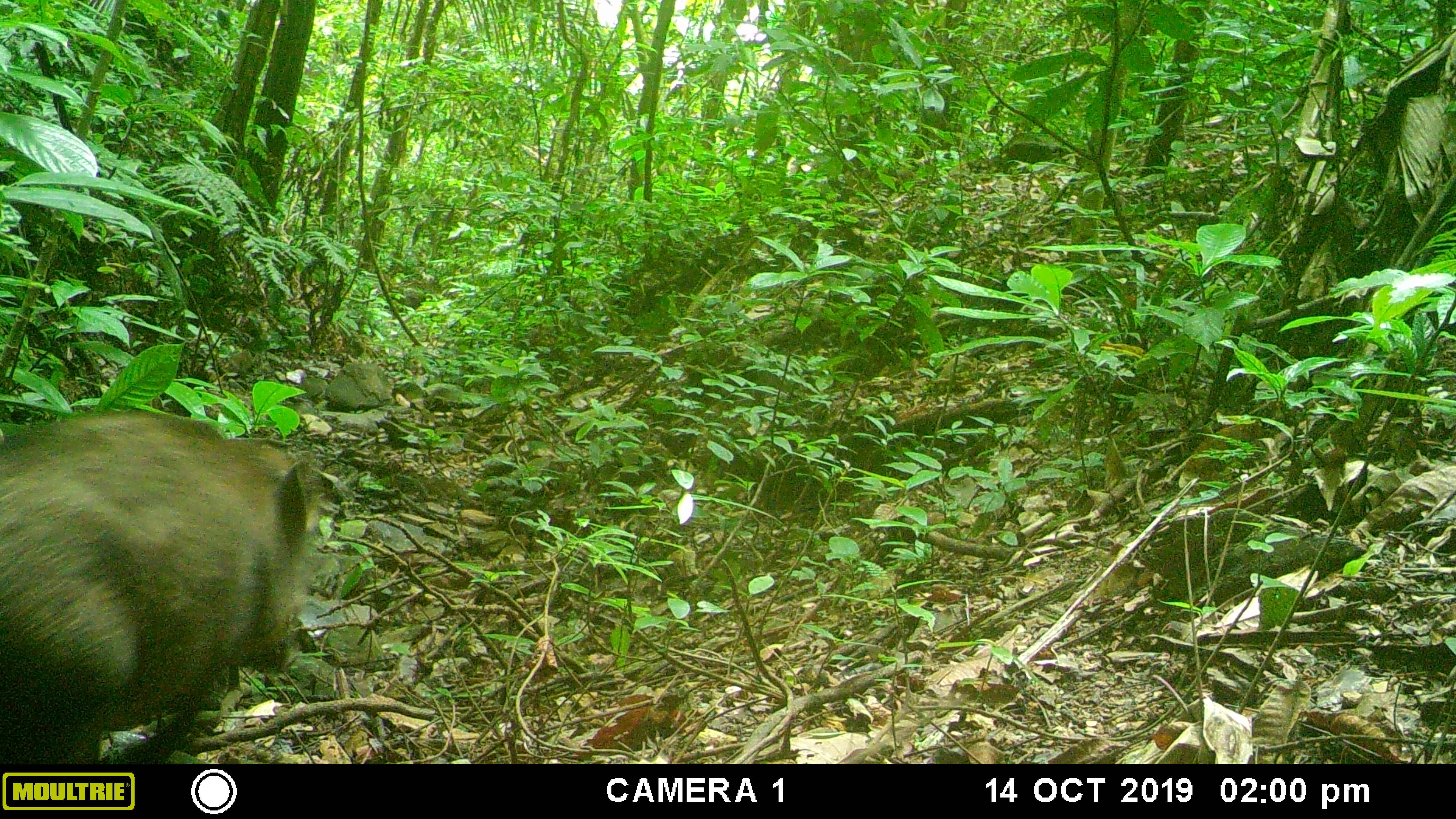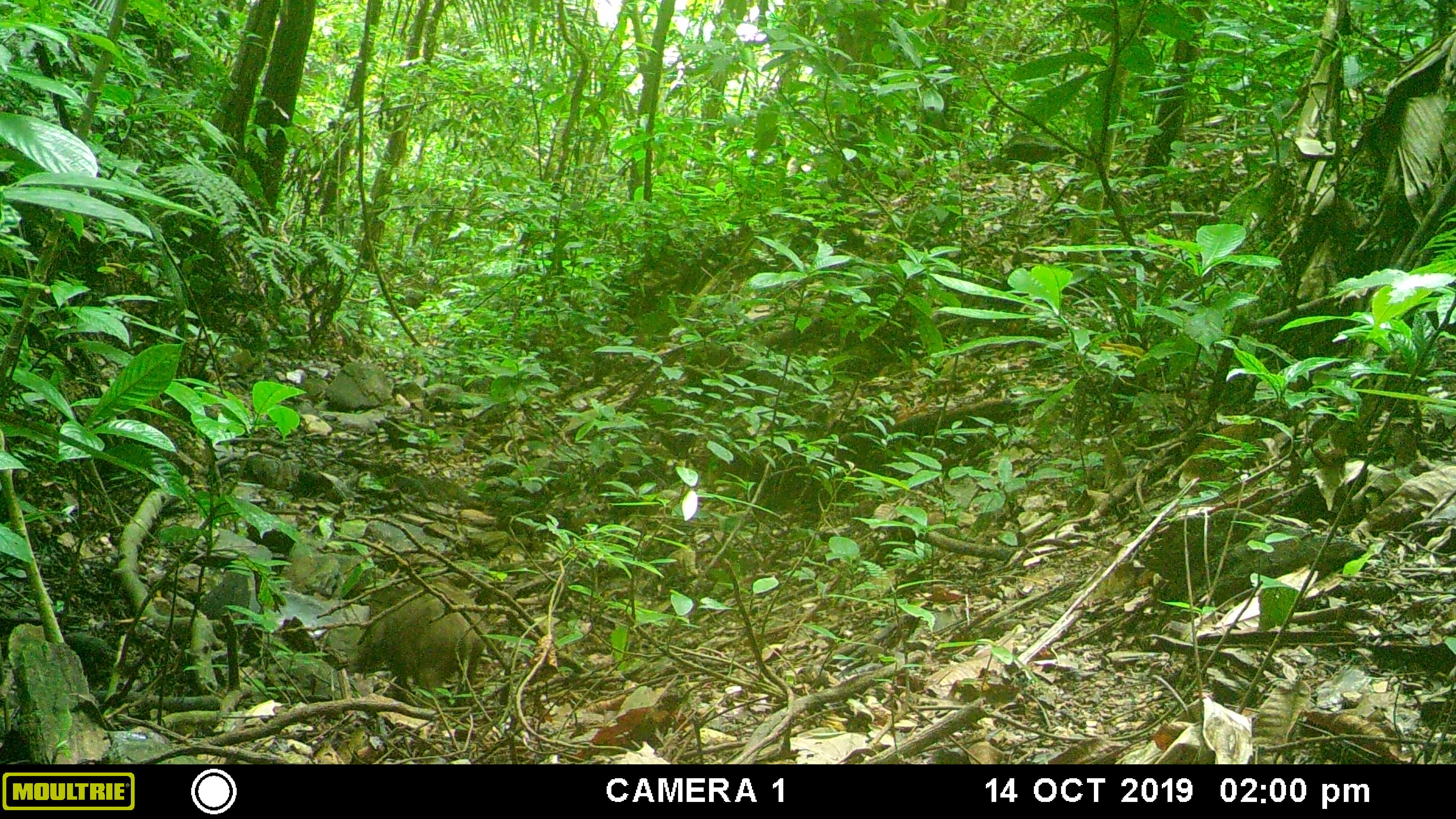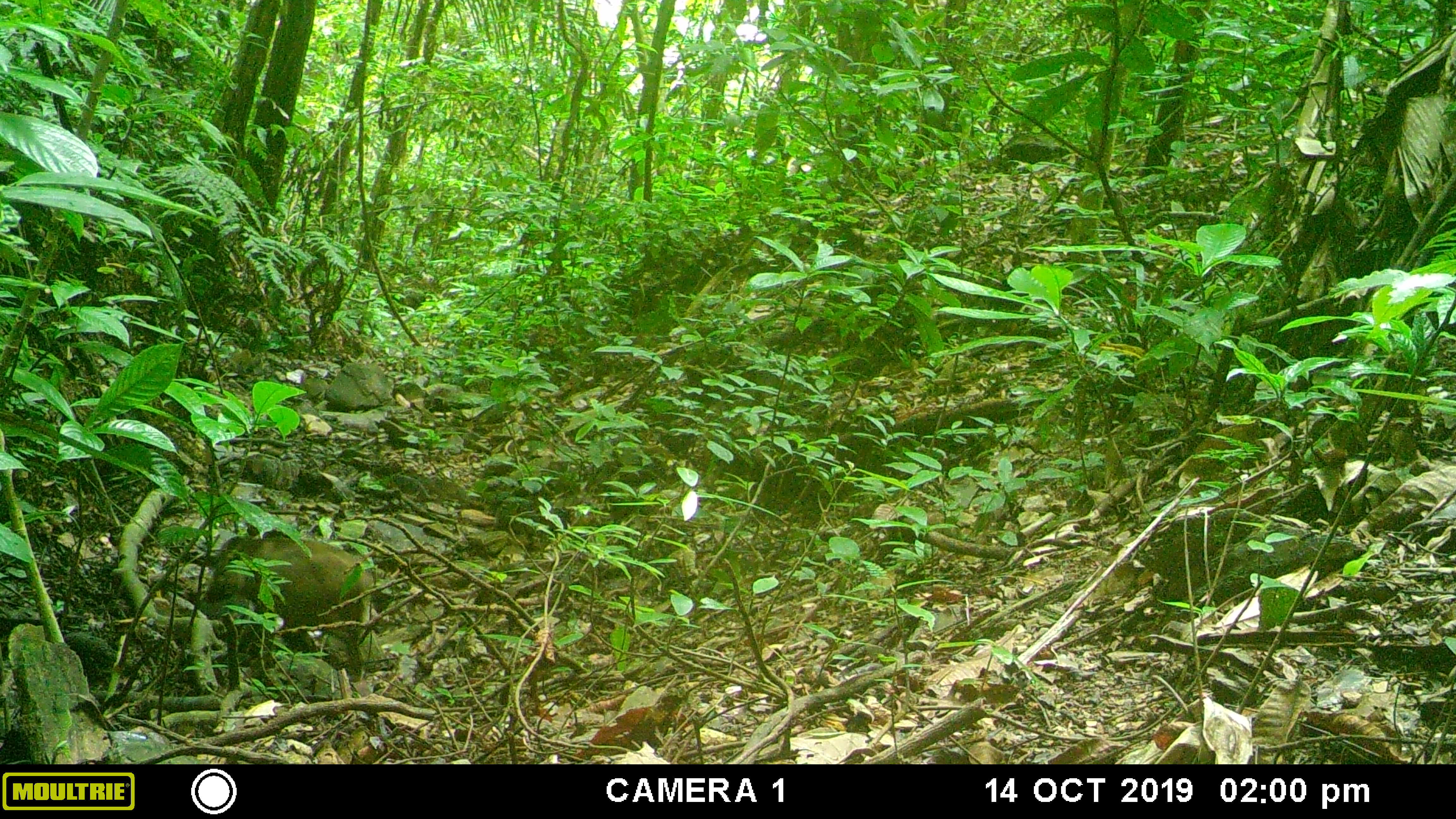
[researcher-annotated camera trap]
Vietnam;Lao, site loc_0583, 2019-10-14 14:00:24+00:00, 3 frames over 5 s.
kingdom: Animalia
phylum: Chordata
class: Mammalia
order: Artiodactyla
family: Suidae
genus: Sus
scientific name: Sus scrofa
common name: eurasian wild pig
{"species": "eurasian wild pig (Sus scrofa)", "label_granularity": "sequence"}